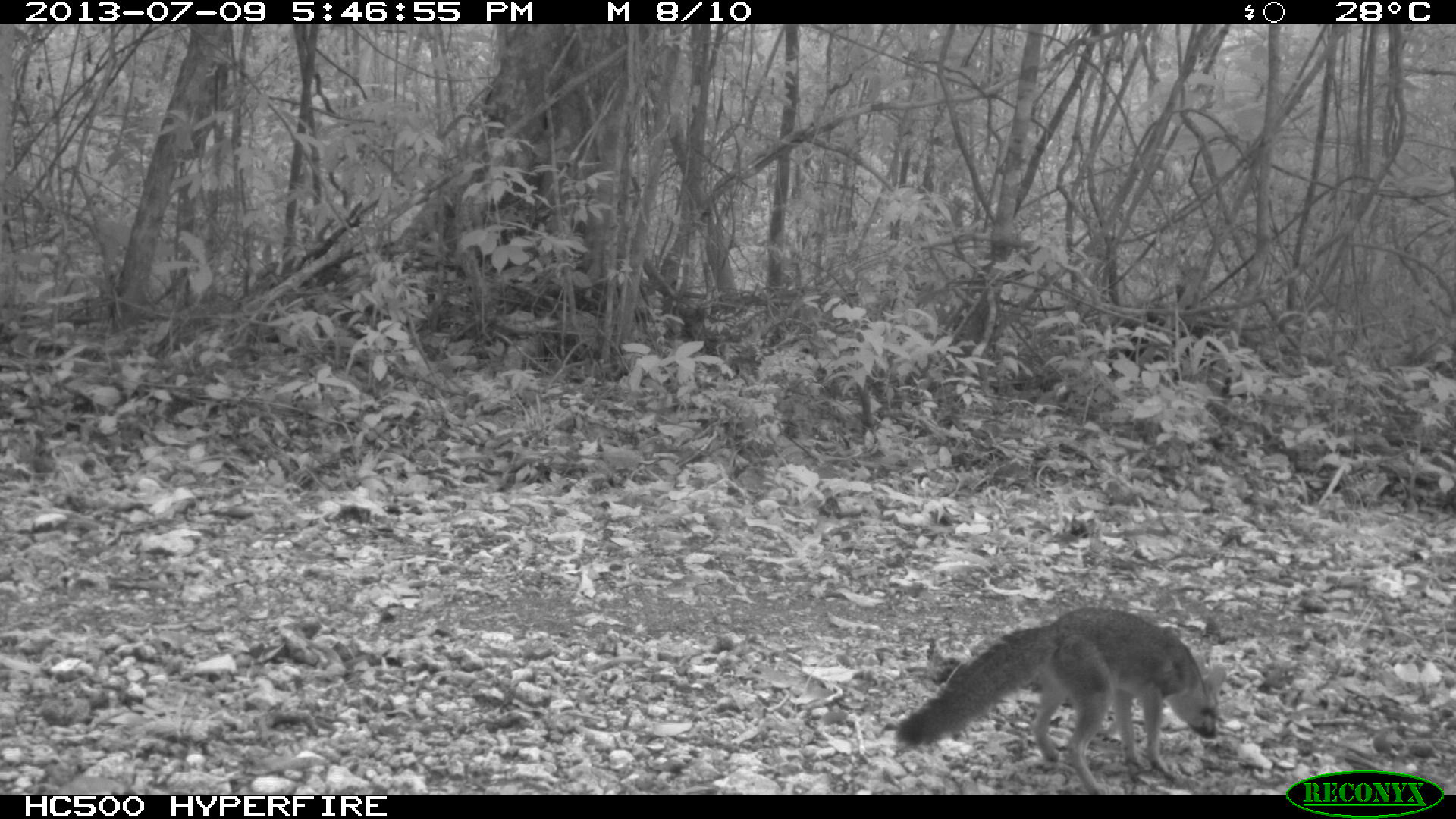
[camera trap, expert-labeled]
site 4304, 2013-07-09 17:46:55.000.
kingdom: Animalia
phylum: Chordata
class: Mammalia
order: Carnivora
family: Canidae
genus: Urocyon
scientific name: Urocyon cinereoargenteus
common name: gray fox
Urocyon cinereoargenteus (gray fox), count 1.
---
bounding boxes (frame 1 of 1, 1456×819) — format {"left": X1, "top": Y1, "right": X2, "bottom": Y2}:
urocyon cinereoargenteus: {"left": 894, "top": 607, "right": 1226, "bottom": 794}